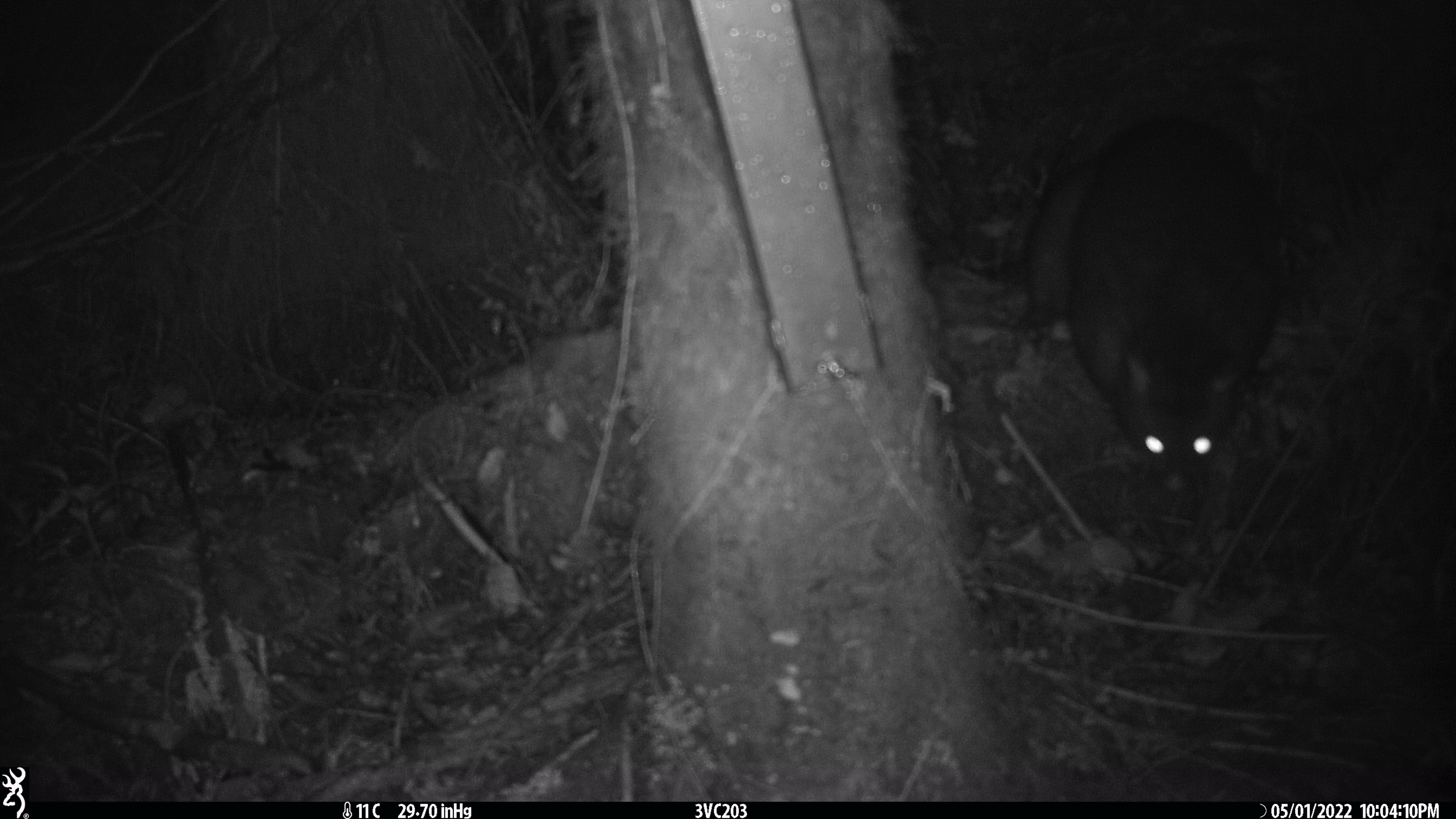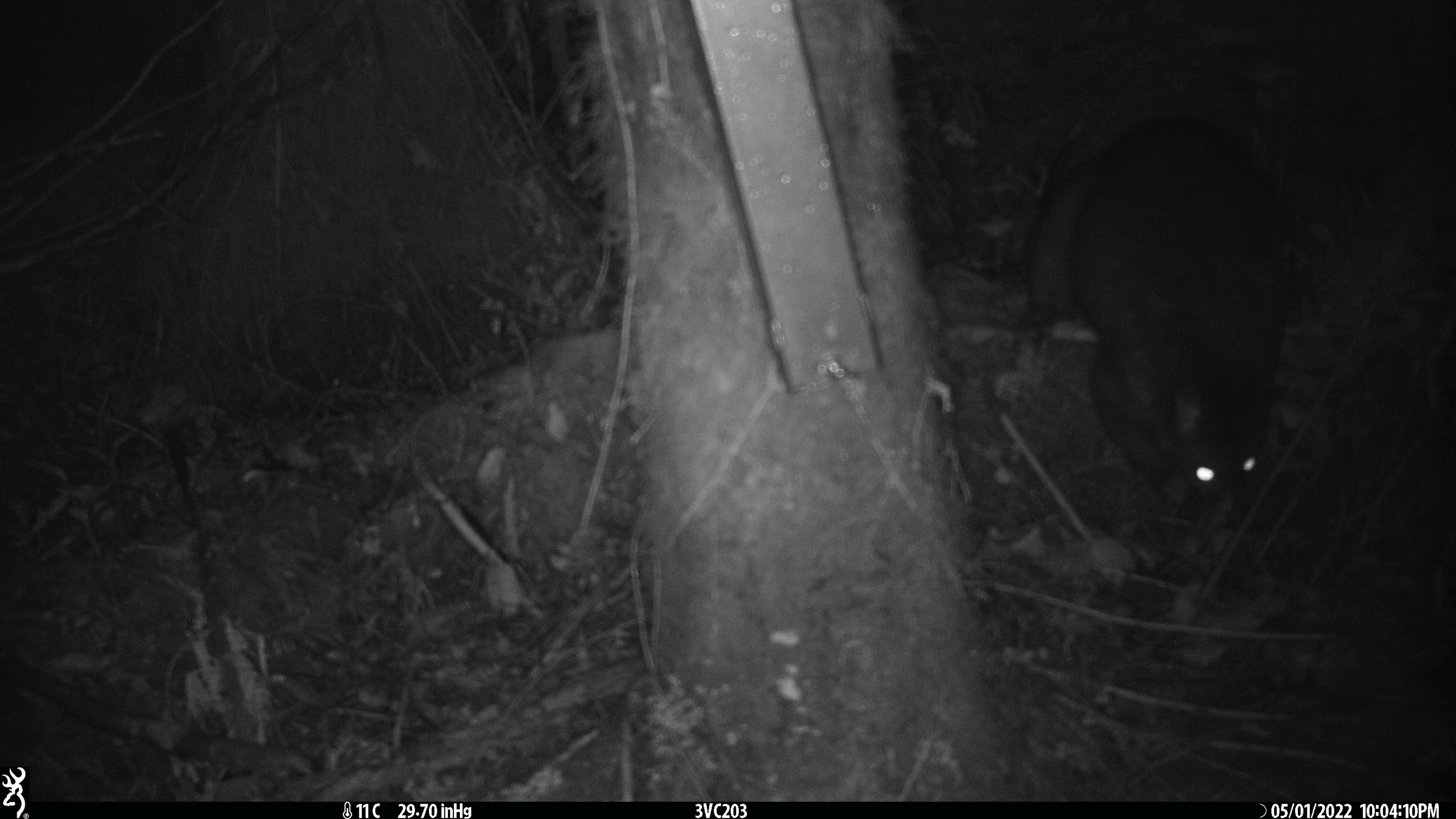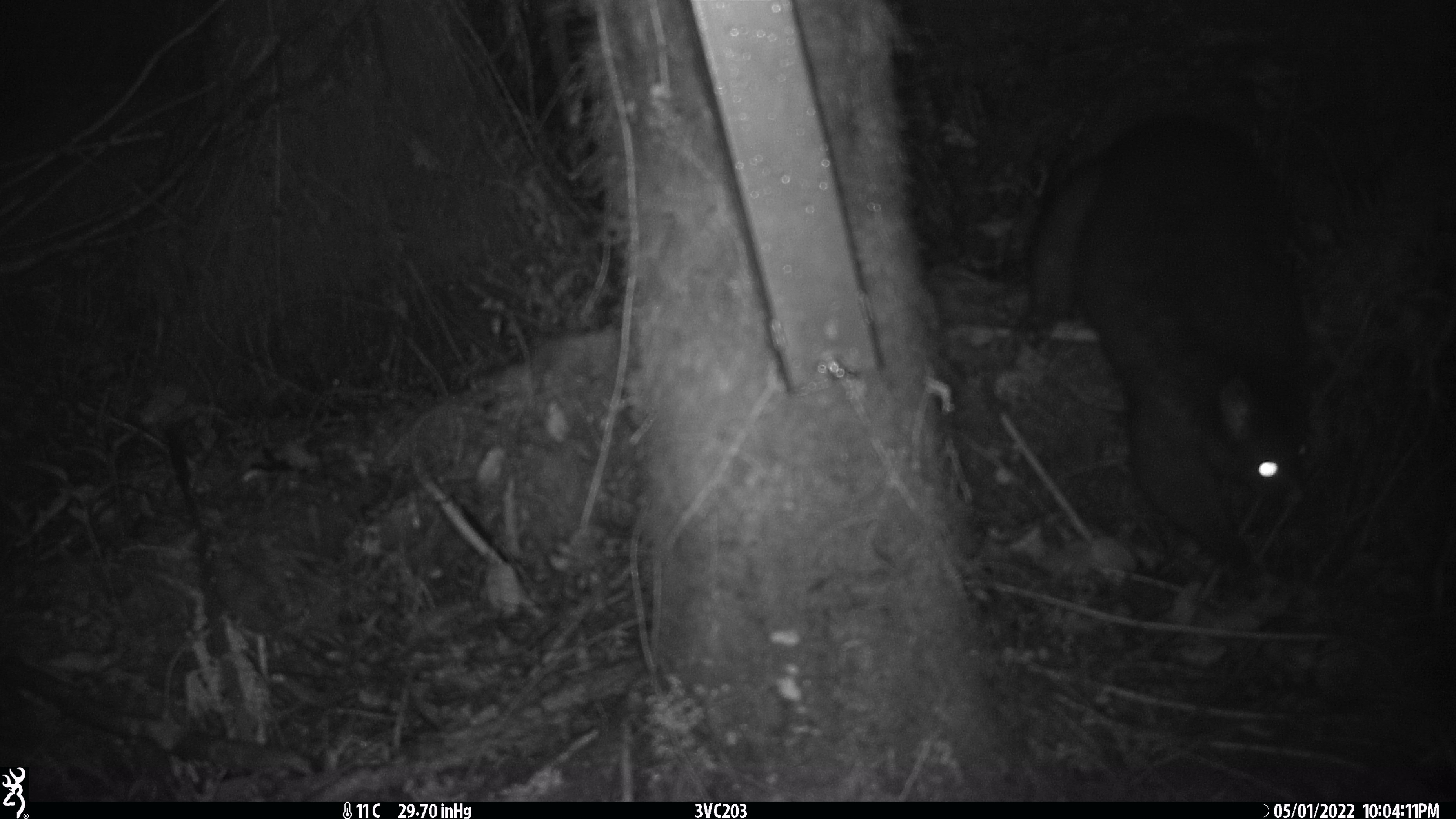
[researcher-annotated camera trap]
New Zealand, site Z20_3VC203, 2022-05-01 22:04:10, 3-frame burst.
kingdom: Animalia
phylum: Chordata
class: Mammalia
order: Diprotodontia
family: Phalangeridae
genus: Trichosurus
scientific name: Trichosurus vulpecula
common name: common brushtail possum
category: possum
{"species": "possum (common brushtail possum) (Trichosurus vulpecula)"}